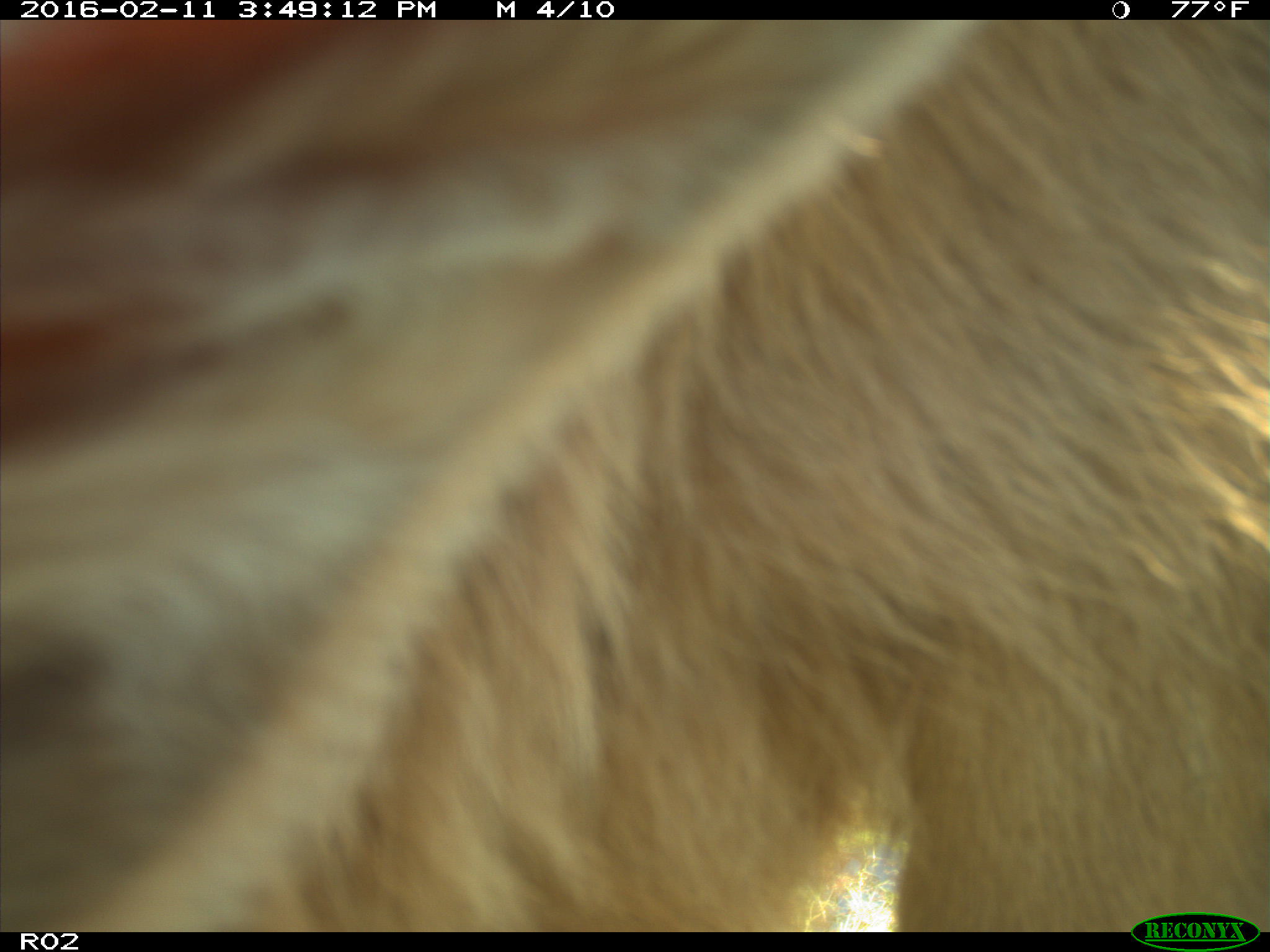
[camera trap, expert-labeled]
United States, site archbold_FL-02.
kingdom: Animalia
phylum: Chordata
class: Mammalia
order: Artiodactyla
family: Bovidae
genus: Bos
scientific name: Bos taurus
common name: domestic cow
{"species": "Bos taurus (domestic cow)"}